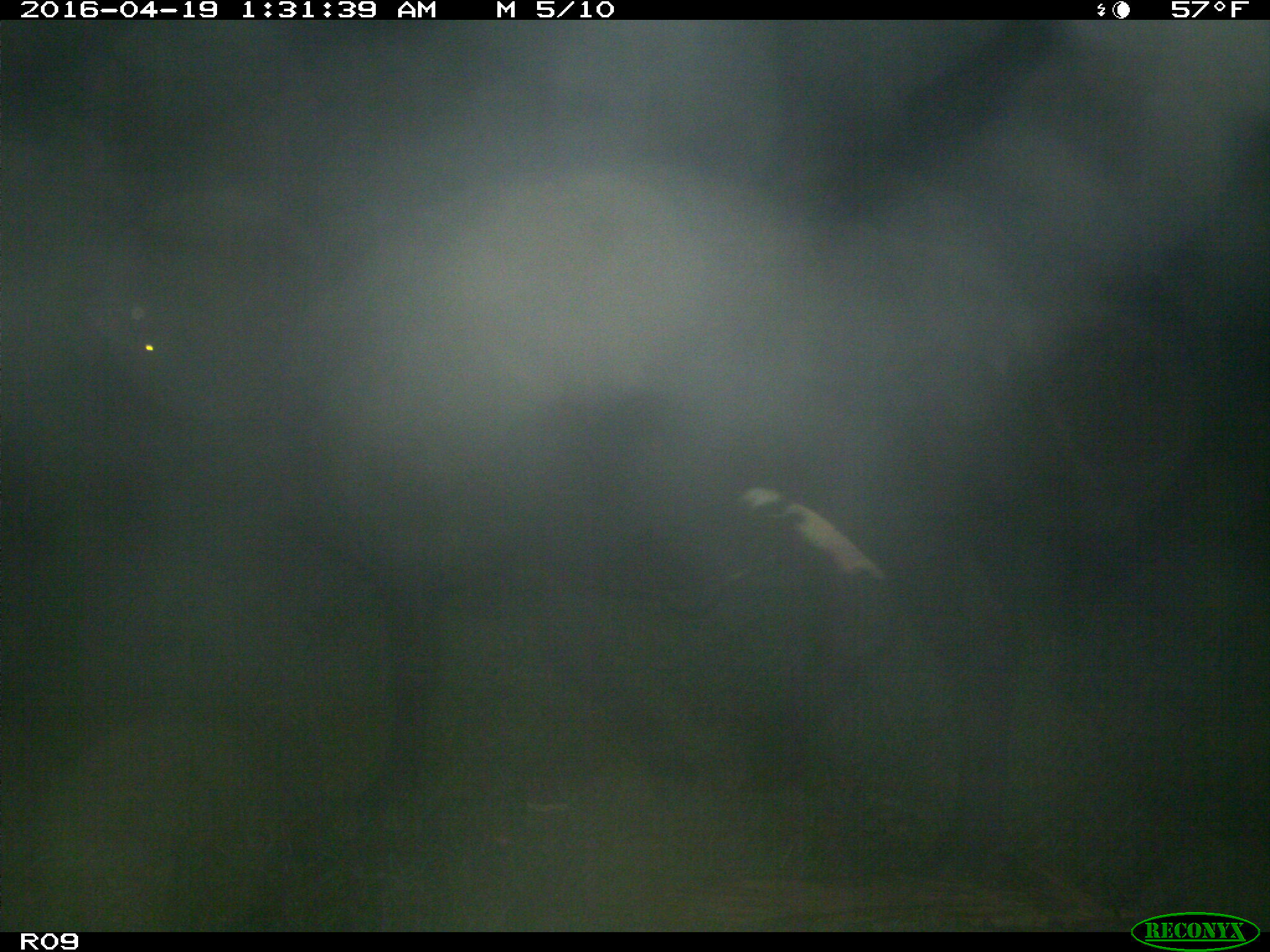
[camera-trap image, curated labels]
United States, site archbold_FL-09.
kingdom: Animalia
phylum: Chordata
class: Mammalia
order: Artiodactyla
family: Bovidae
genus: Bos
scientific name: Bos taurus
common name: domestic cow